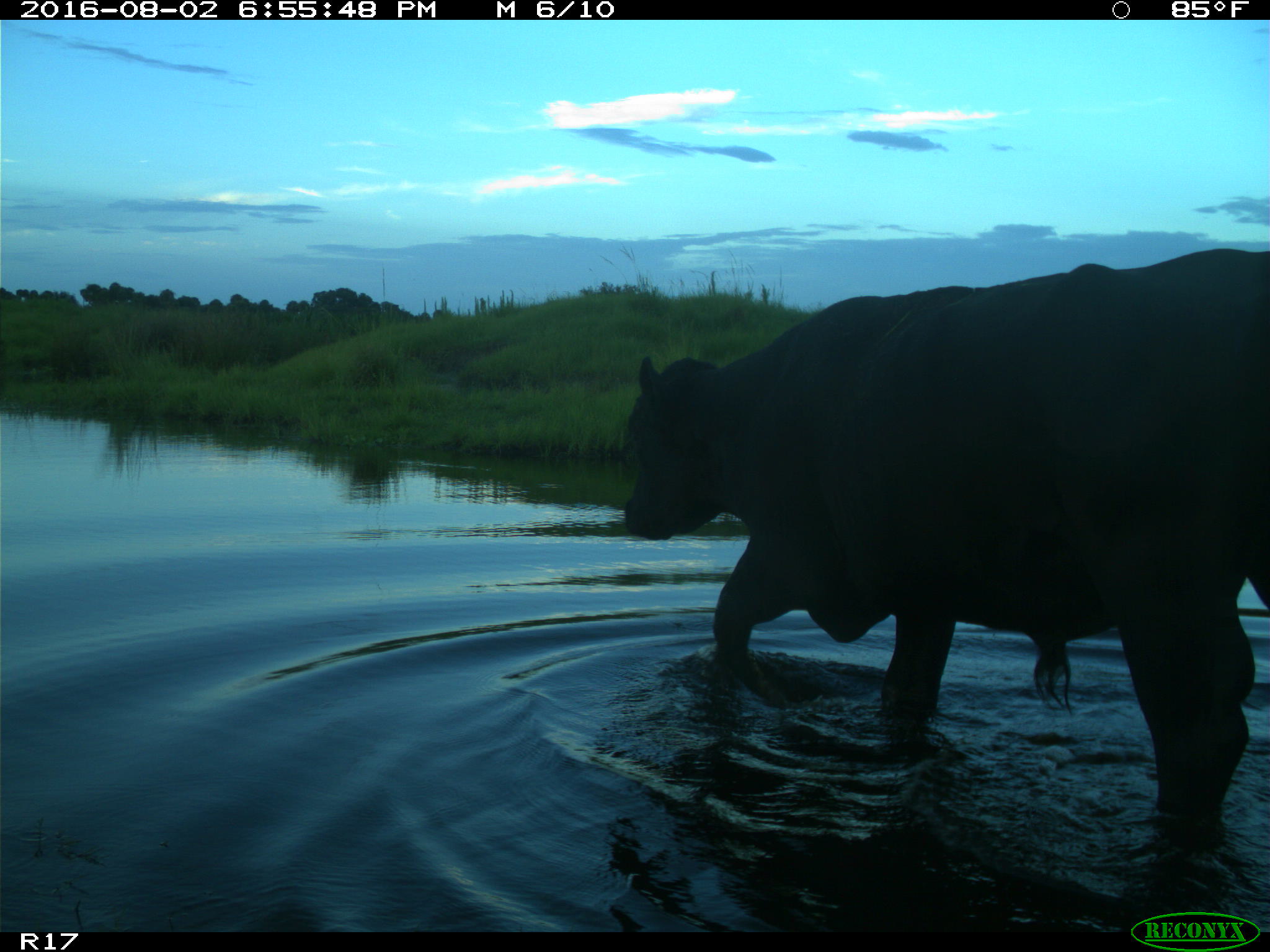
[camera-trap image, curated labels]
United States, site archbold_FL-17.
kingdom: Animalia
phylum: Chordata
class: Mammalia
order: Artiodactyla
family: Bovidae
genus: Bos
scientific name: Bos taurus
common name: domestic cow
Bos taurus (domestic cow).